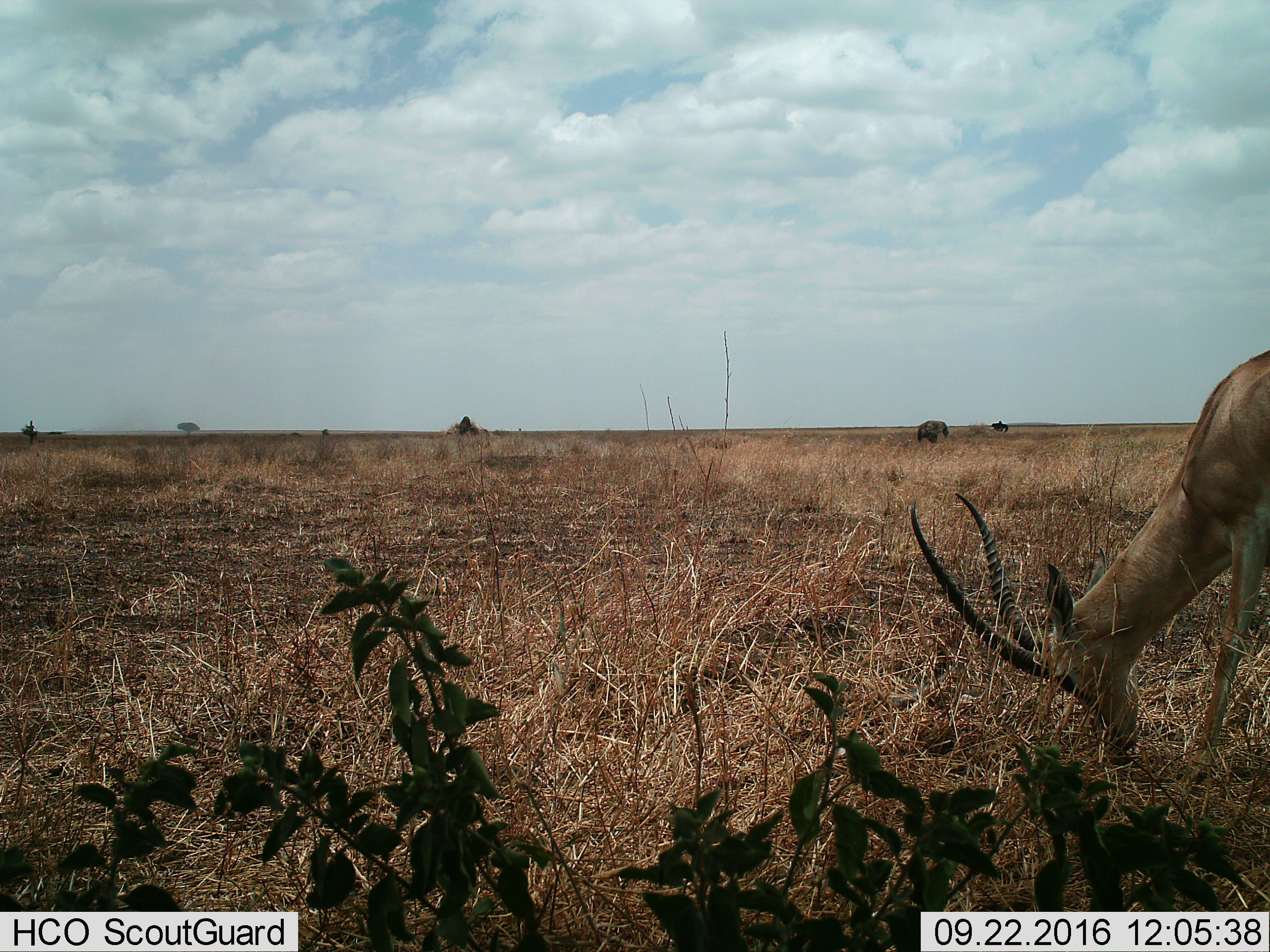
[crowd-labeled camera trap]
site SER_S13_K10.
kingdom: Animalia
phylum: Chordata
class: Mammalia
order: Artiodactyla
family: Bovidae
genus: Nanger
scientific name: Nanger granti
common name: grant's gazelle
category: gazellegrants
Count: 1.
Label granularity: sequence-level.